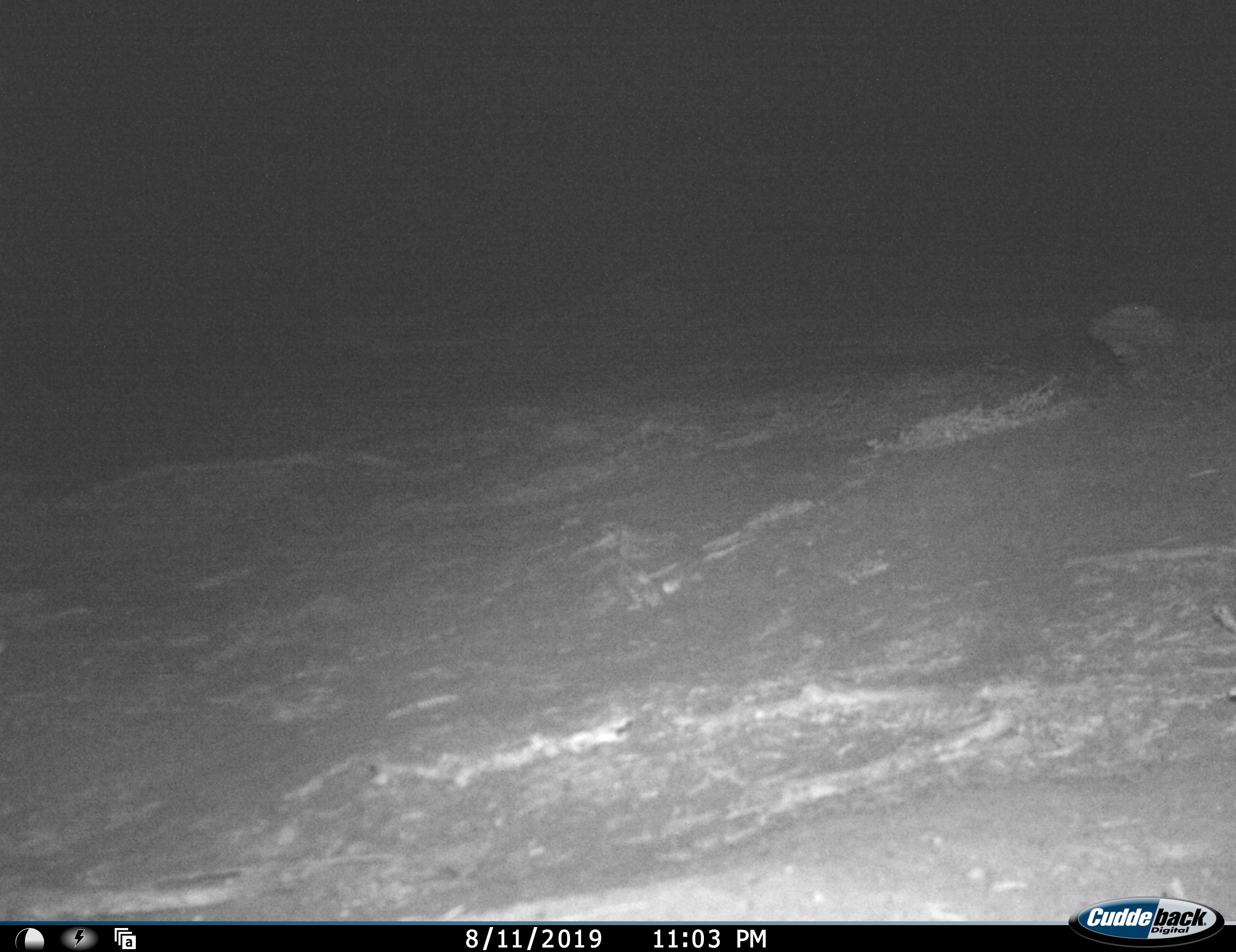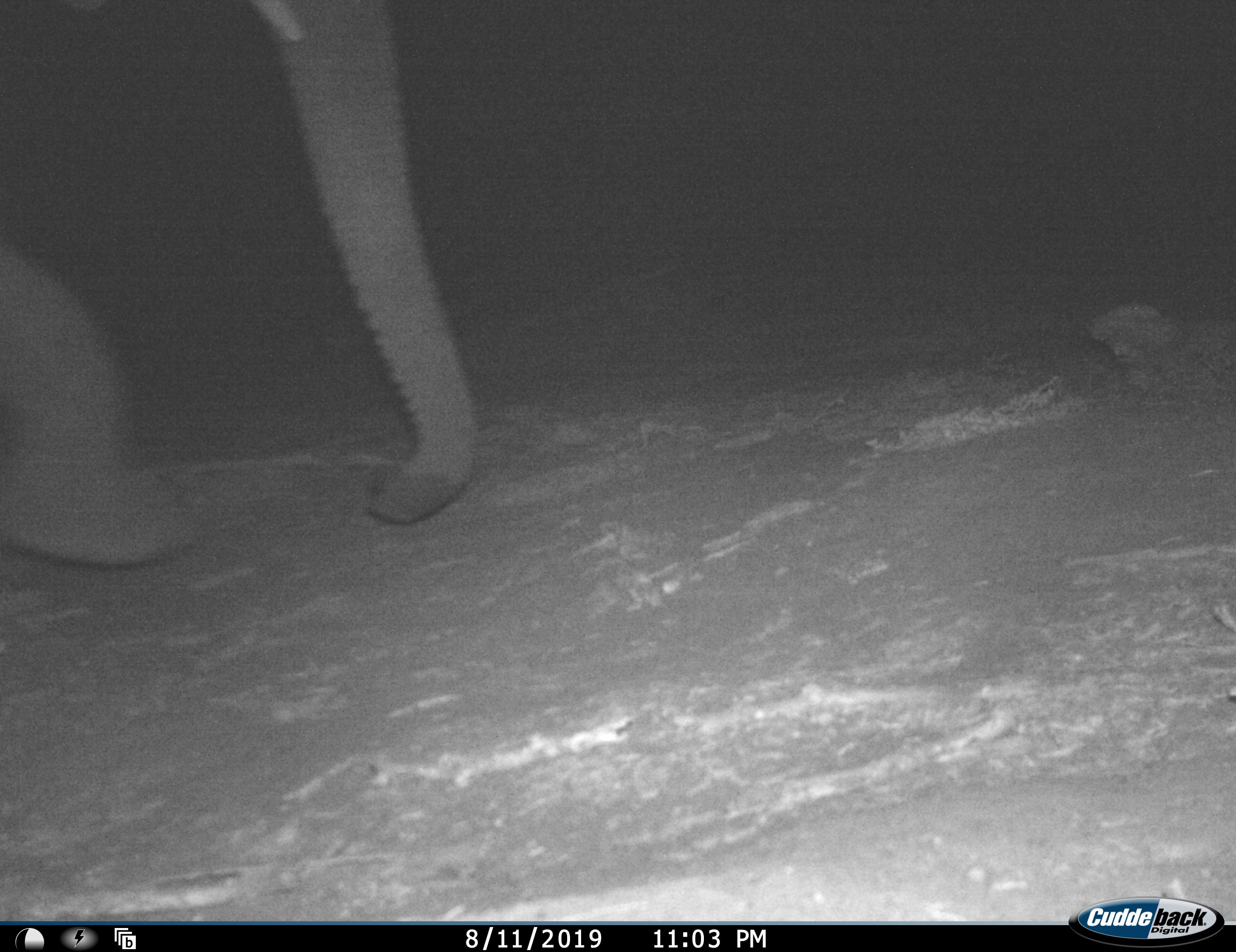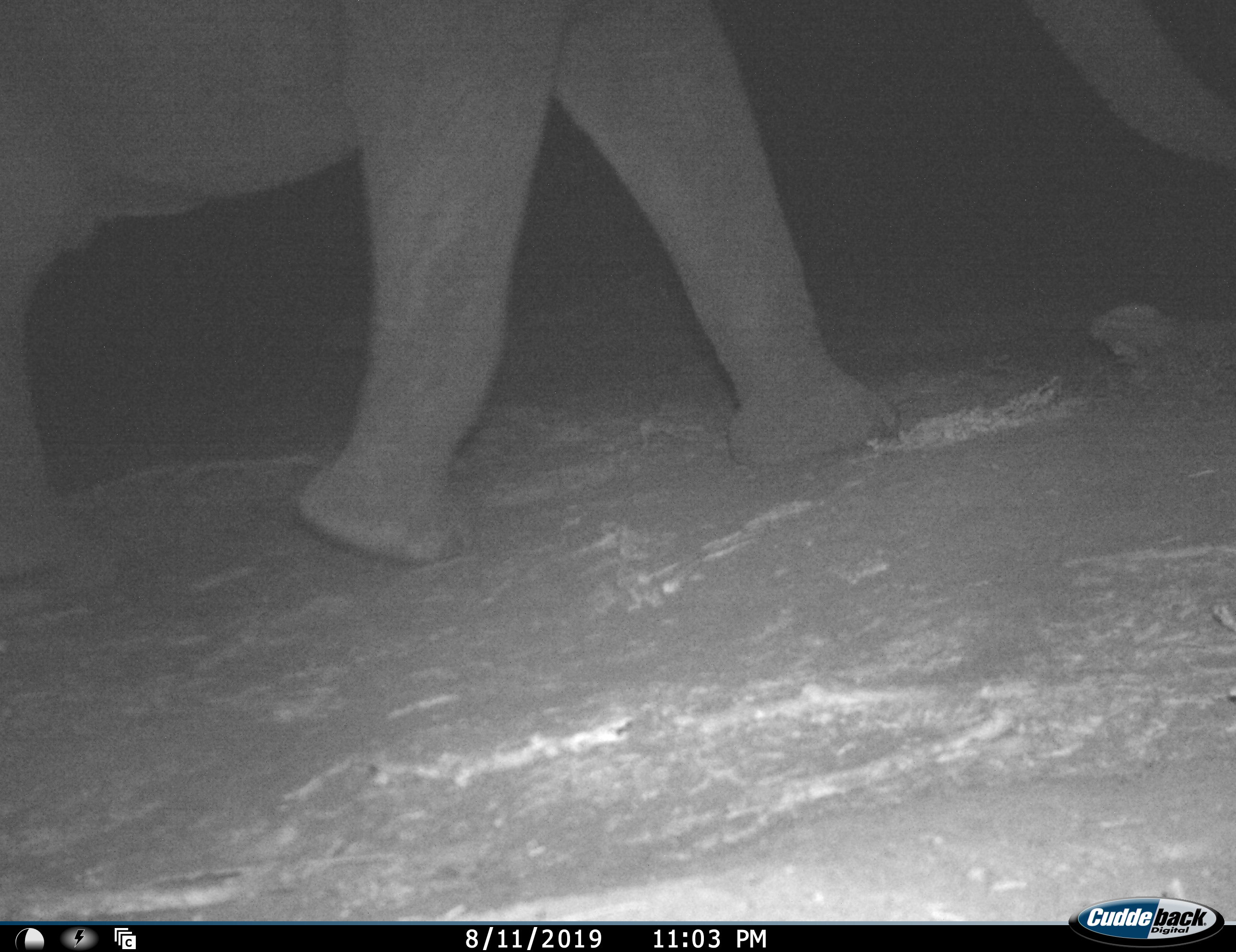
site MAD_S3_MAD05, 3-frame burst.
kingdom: Animalia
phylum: Chordata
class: Mammalia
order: Proboscidea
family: Elephantidae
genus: Loxodonta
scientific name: Loxodonta africana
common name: african bush elephant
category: elephant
Elephant (african bush elephant) (Loxodonta africana), count 1. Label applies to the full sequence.